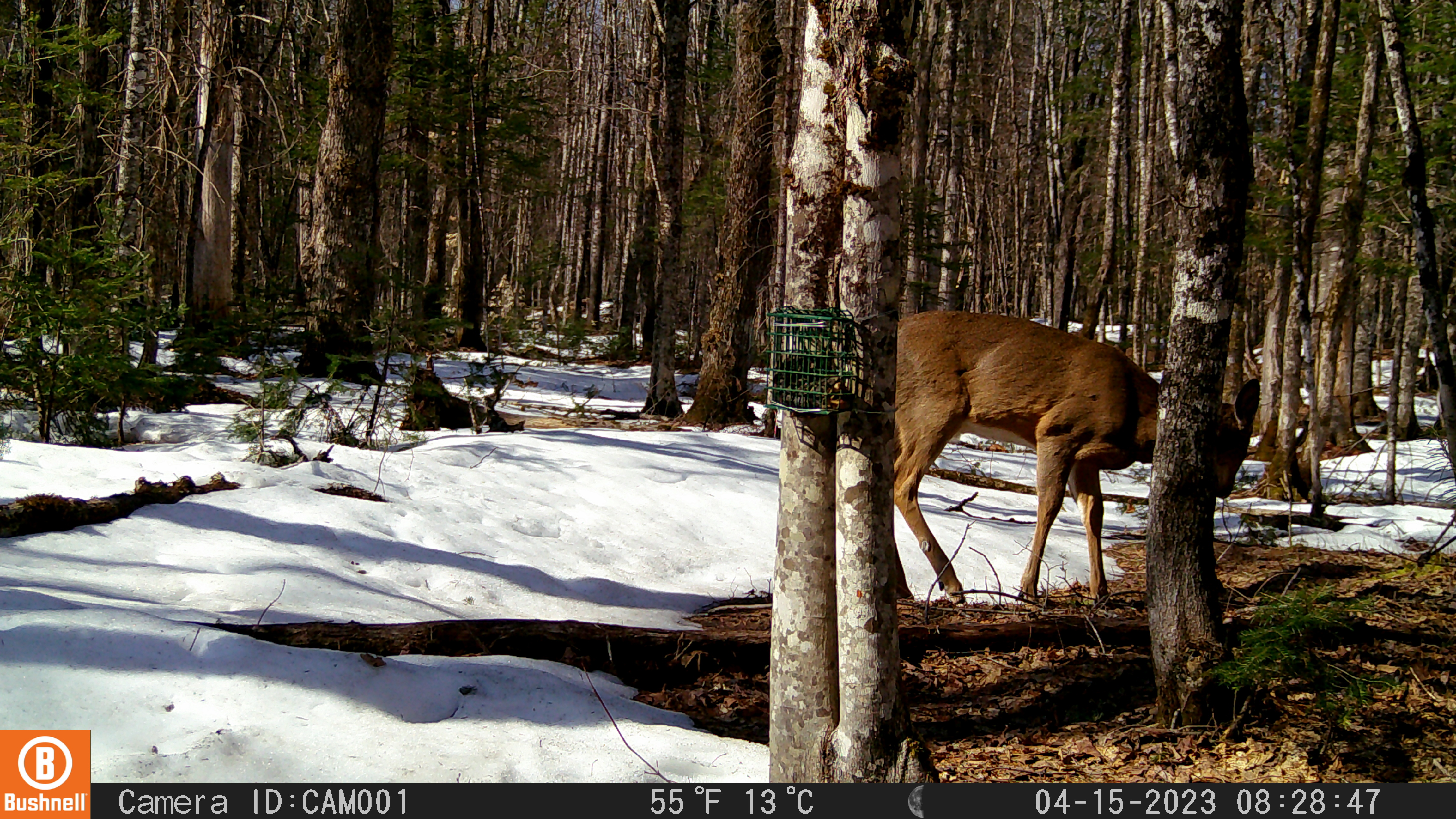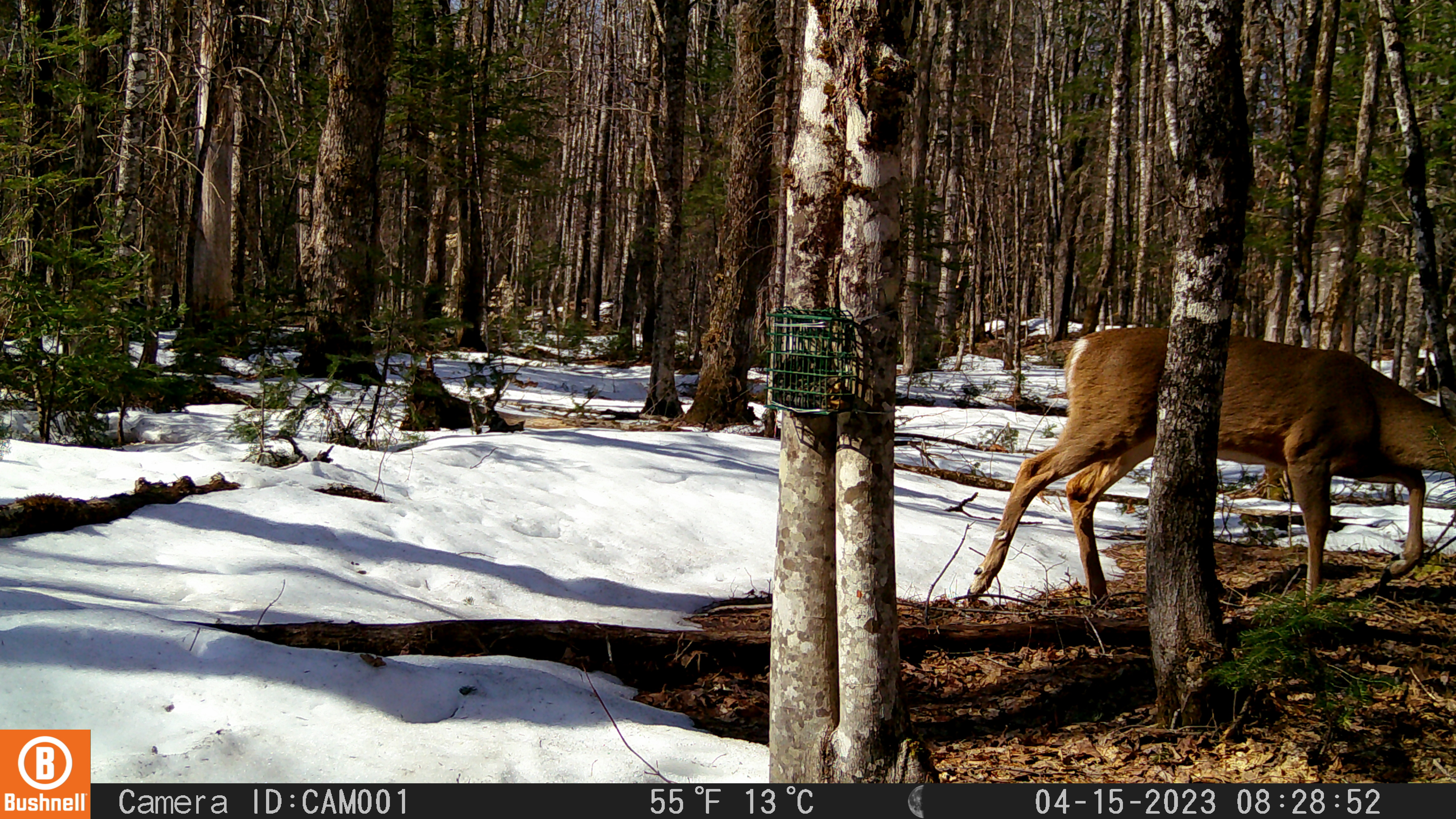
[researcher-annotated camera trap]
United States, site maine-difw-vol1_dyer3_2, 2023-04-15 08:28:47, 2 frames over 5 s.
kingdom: Animalia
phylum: Chordata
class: Mammalia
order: Artiodactyla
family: Cervidae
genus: Odocoileus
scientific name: Odocoileus virginianus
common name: white-tailed deer